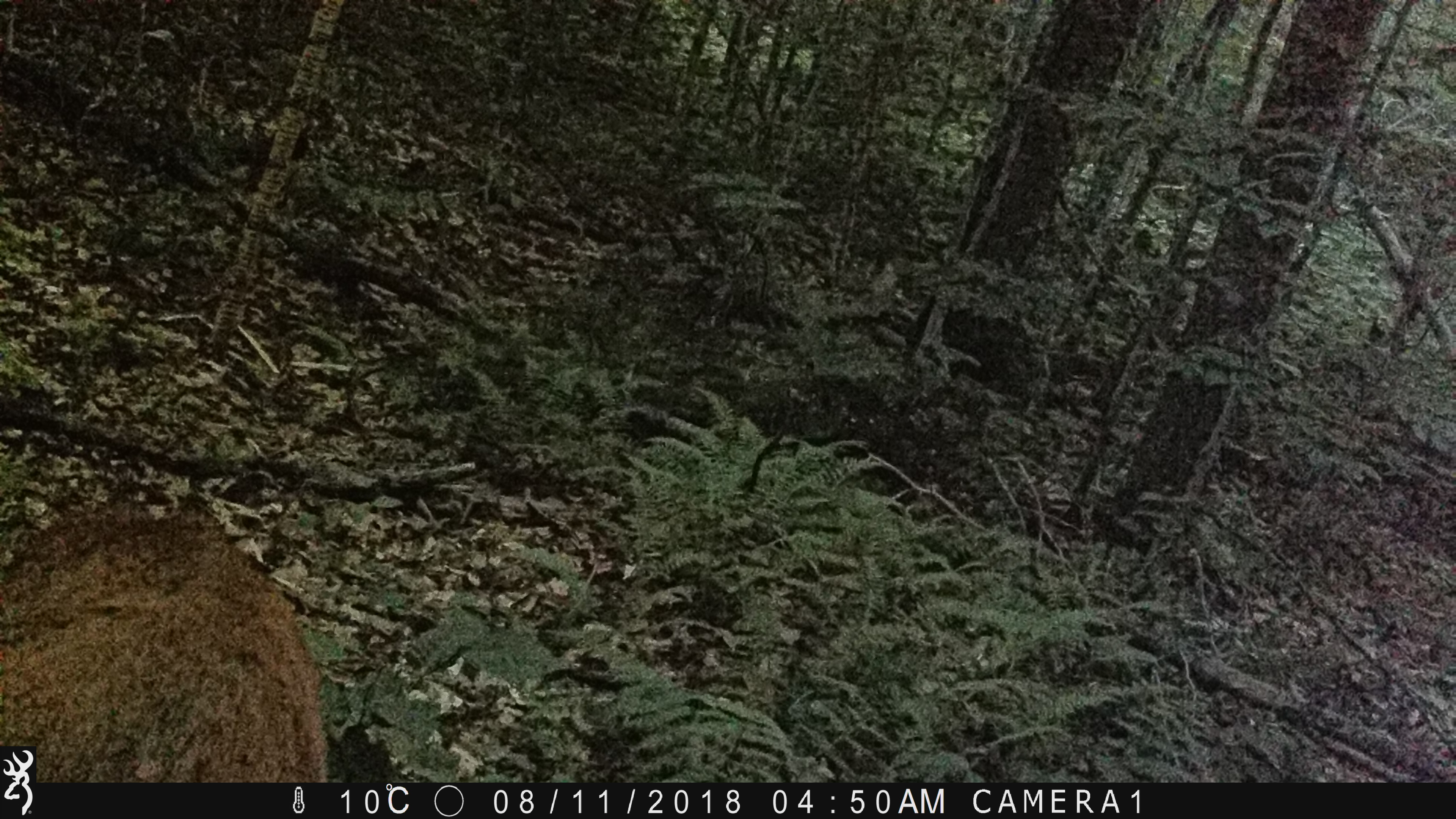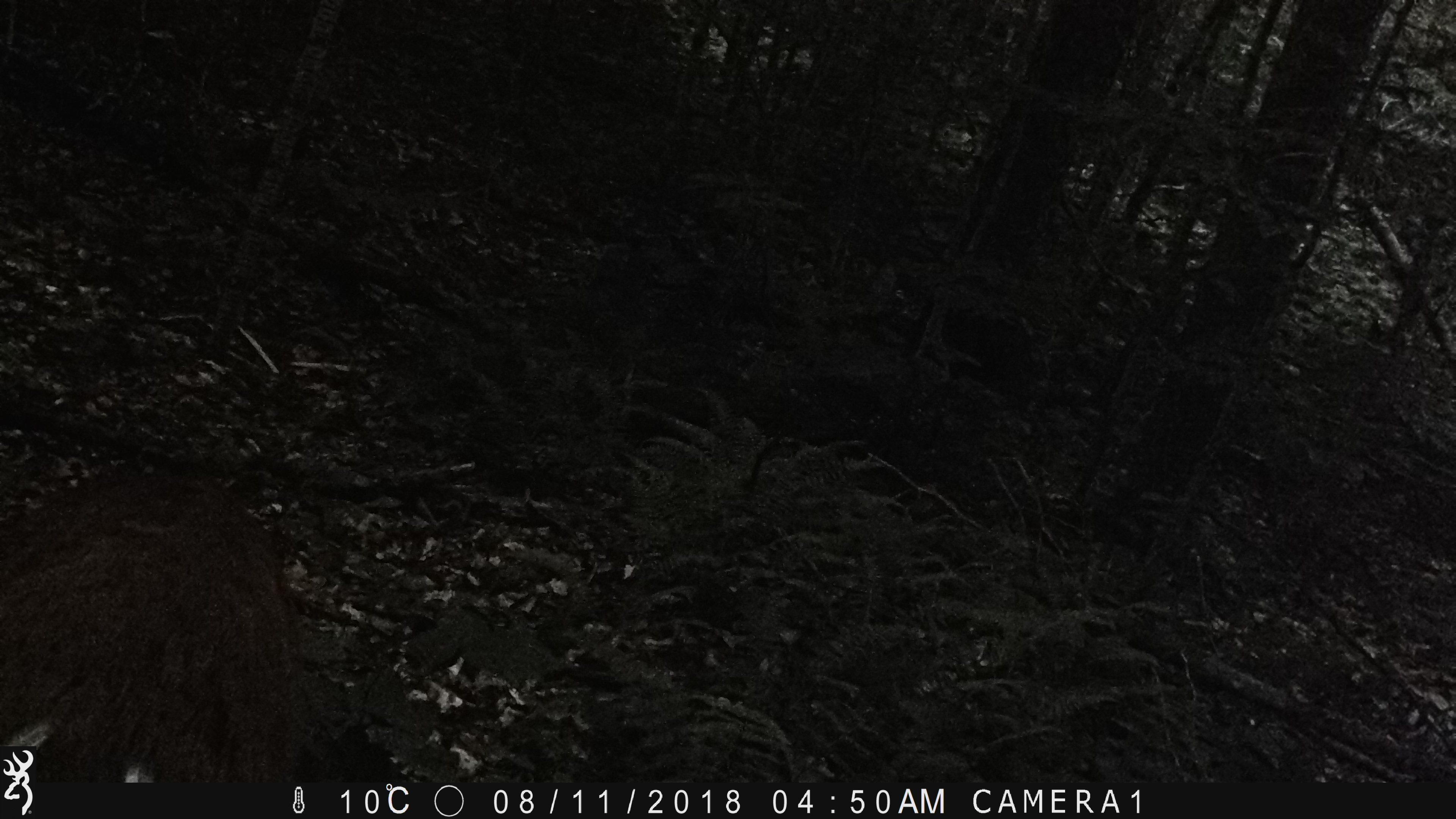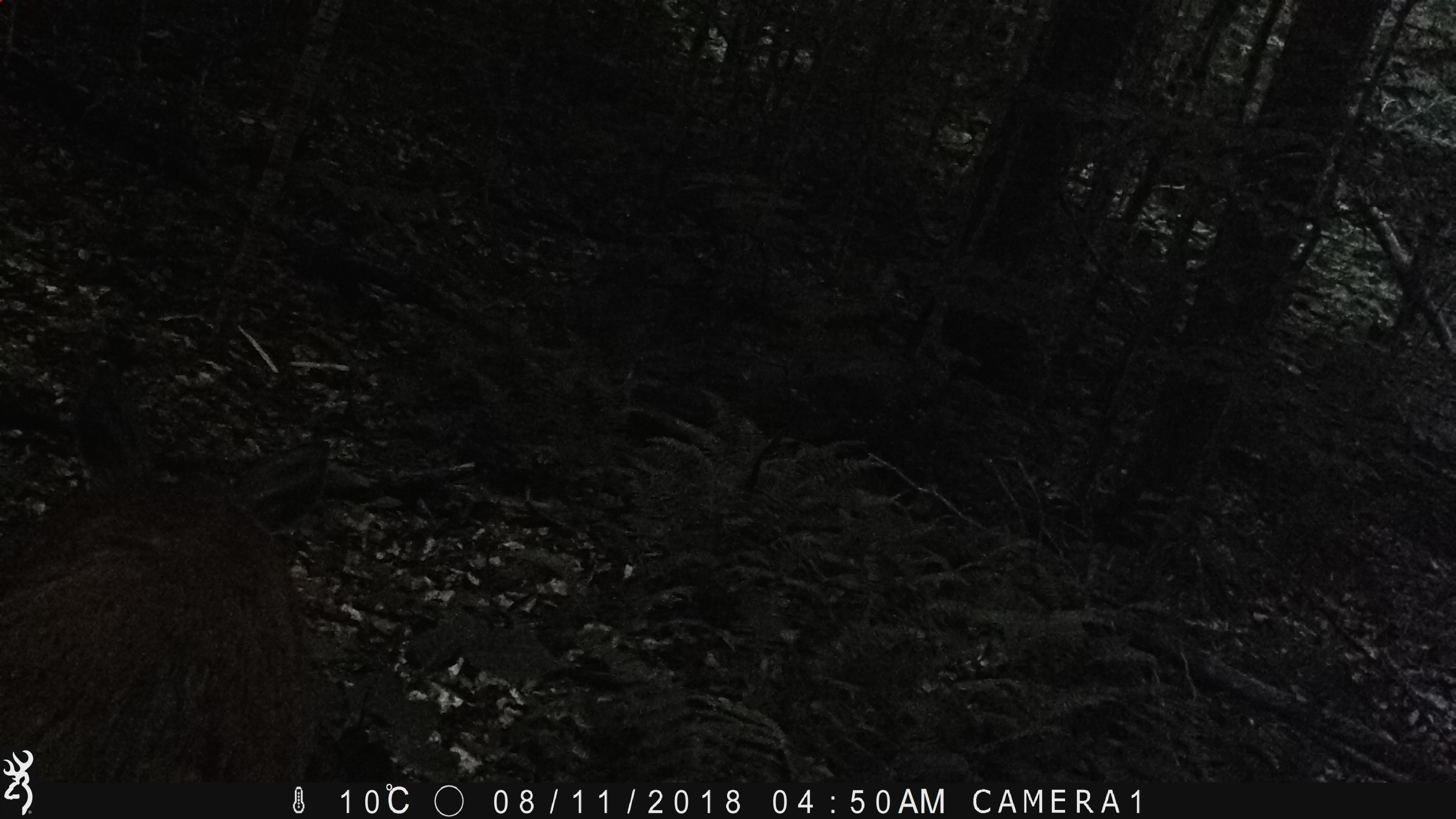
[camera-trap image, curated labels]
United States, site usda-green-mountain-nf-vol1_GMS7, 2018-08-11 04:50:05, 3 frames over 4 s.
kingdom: Animalia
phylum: Chordata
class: Mammalia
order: Artiodactyla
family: Cervidae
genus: Odocoileus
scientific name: Odocoileus virginianus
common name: white-tailed deer